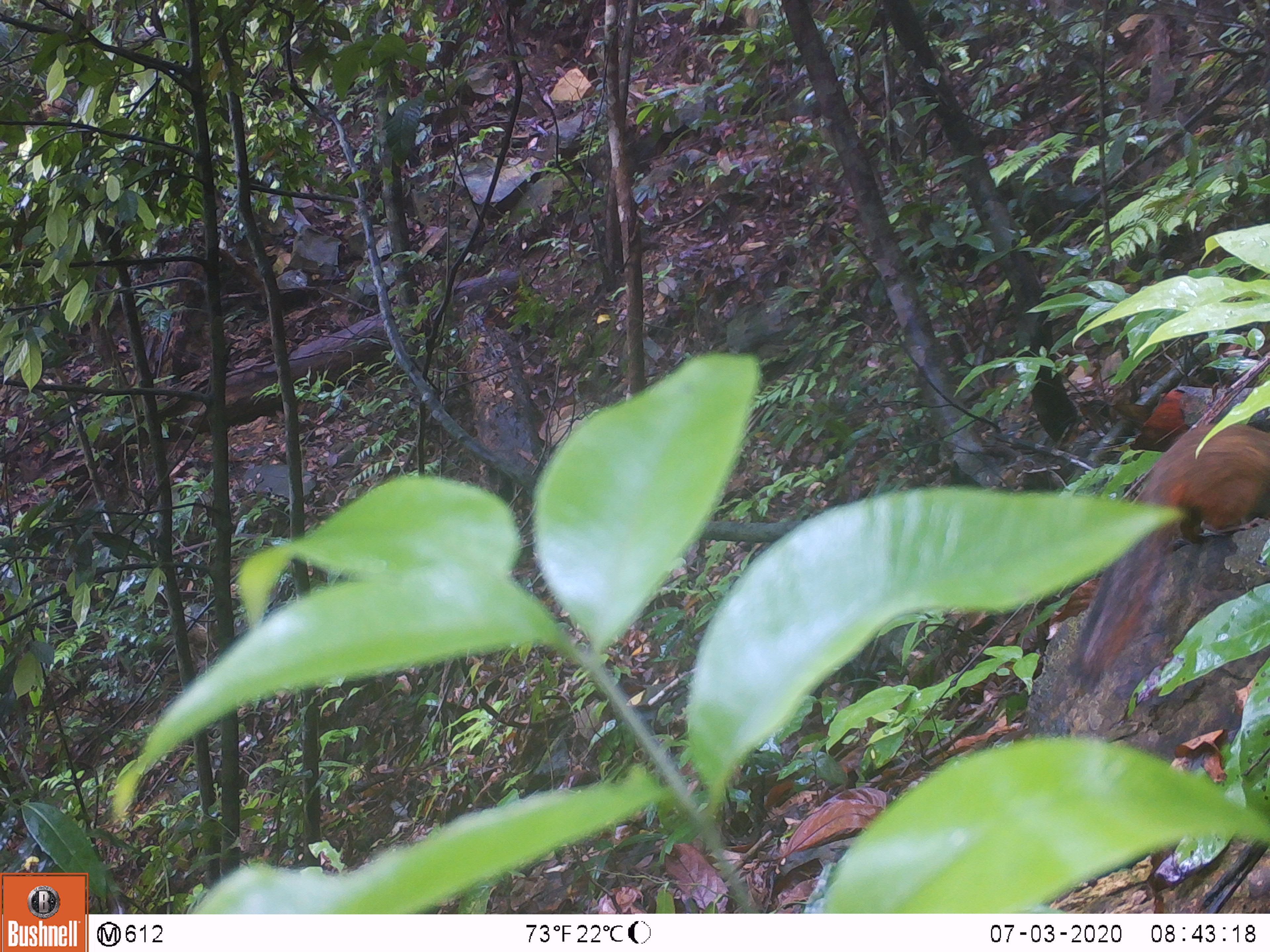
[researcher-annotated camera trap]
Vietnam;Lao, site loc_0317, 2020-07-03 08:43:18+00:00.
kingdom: Animalia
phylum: Chordata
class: Mammalia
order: Rodentia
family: Sciuridae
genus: Dremomys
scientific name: Dremomys rufigenis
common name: red-cheeked squirrel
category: red cheeked squirrel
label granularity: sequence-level